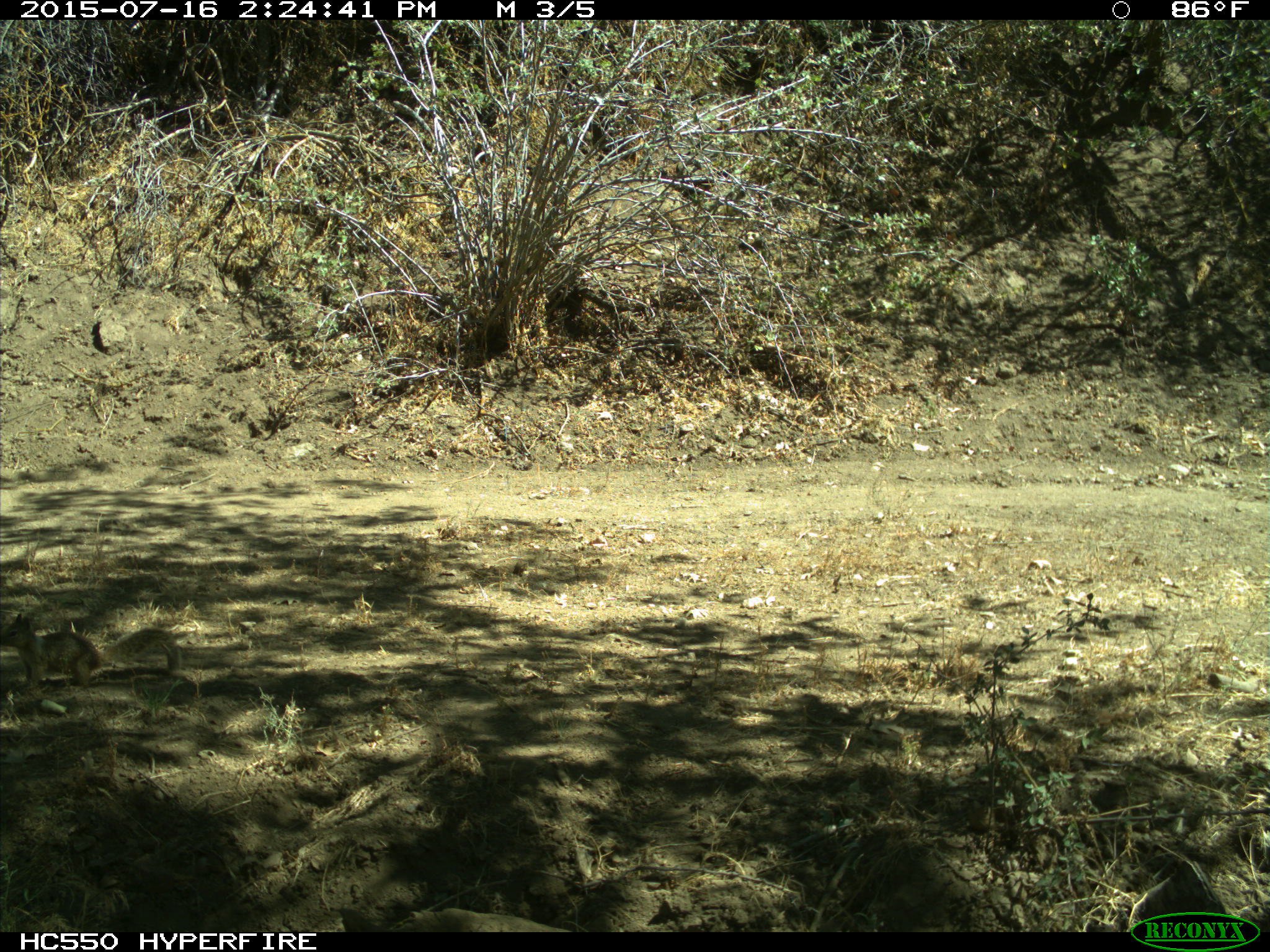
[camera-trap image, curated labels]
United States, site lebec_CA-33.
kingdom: Animalia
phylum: Chordata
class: Mammalia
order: Rodentia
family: Sciuridae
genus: Otospermophilus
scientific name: Otospermophilus beecheyi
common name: california ground squirrel